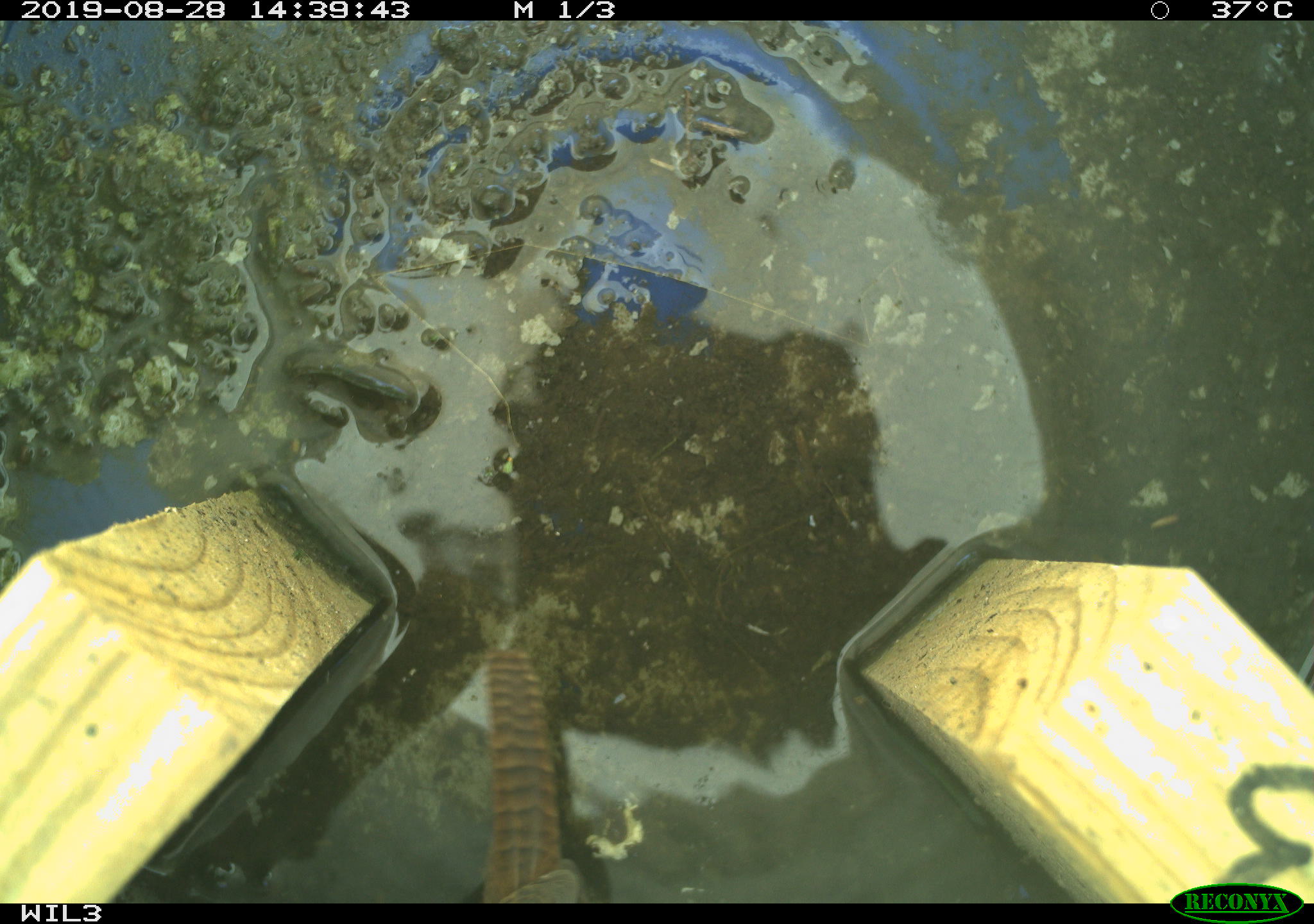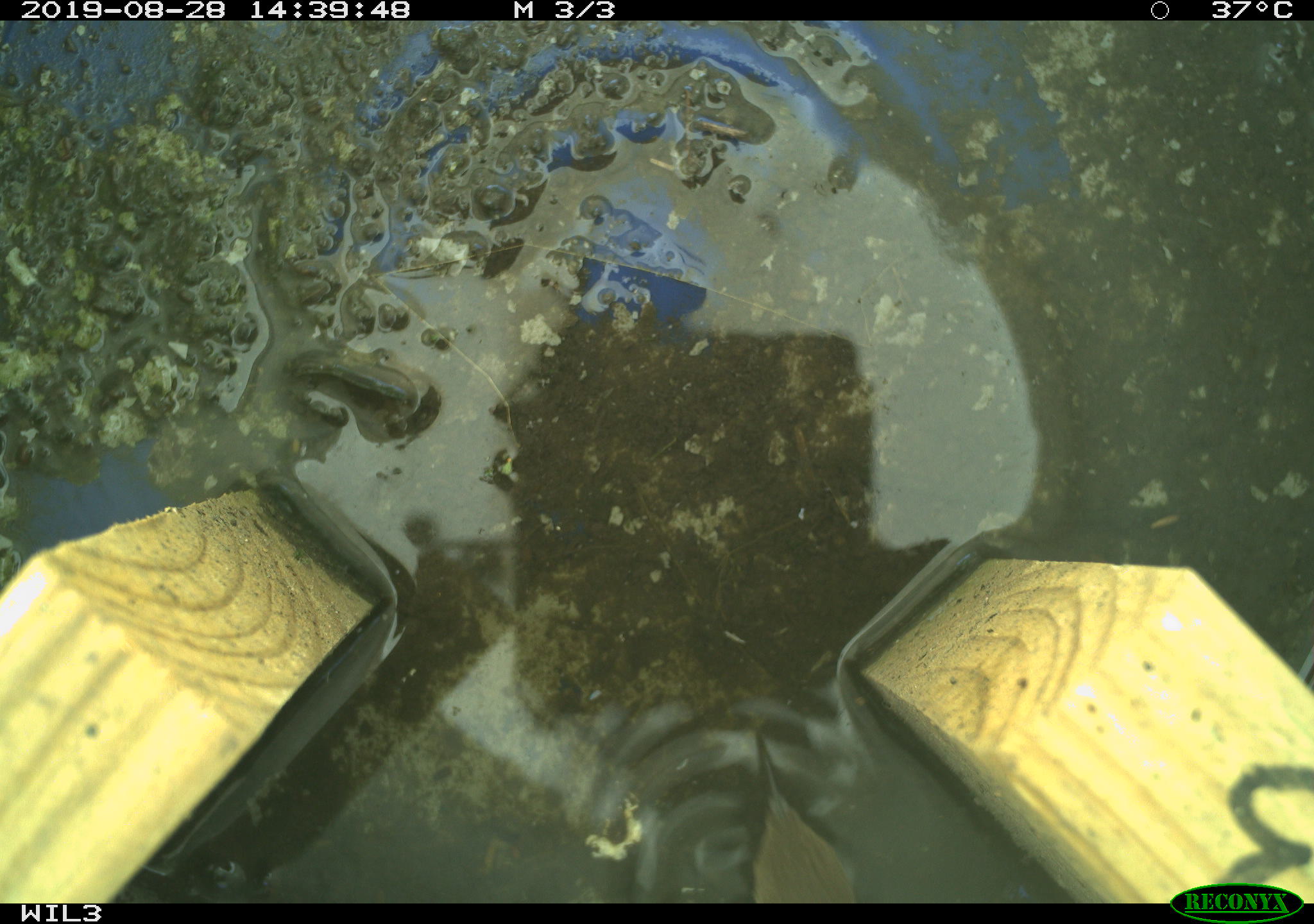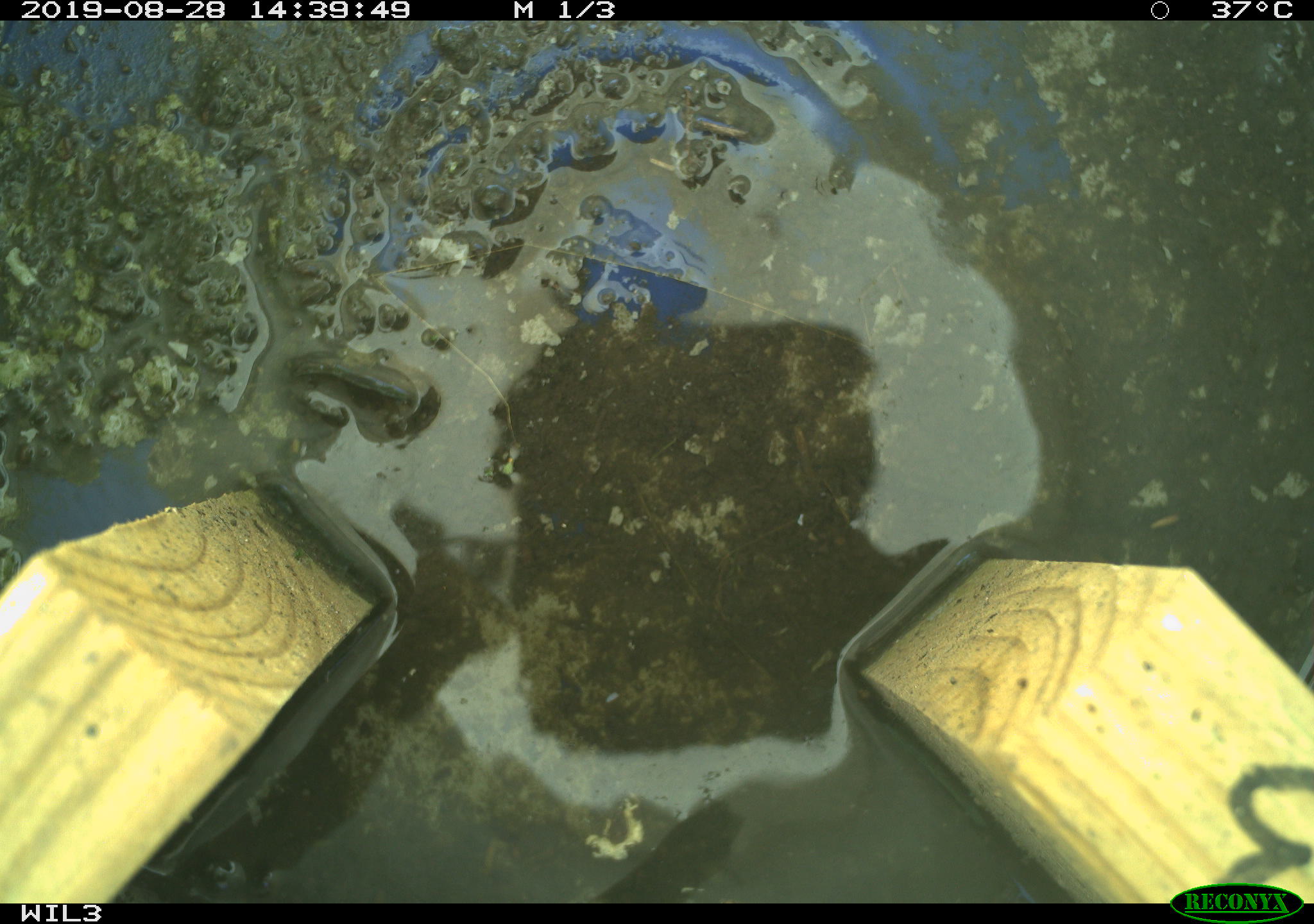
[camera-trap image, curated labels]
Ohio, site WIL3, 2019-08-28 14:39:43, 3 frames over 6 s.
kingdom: Animalia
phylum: Chordata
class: Aves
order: Passeriformes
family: Troglodytidae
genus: Troglodytes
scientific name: Troglodytes aedon aedon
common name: northern house wren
Northern house wren (Troglodytes aedon aedon).